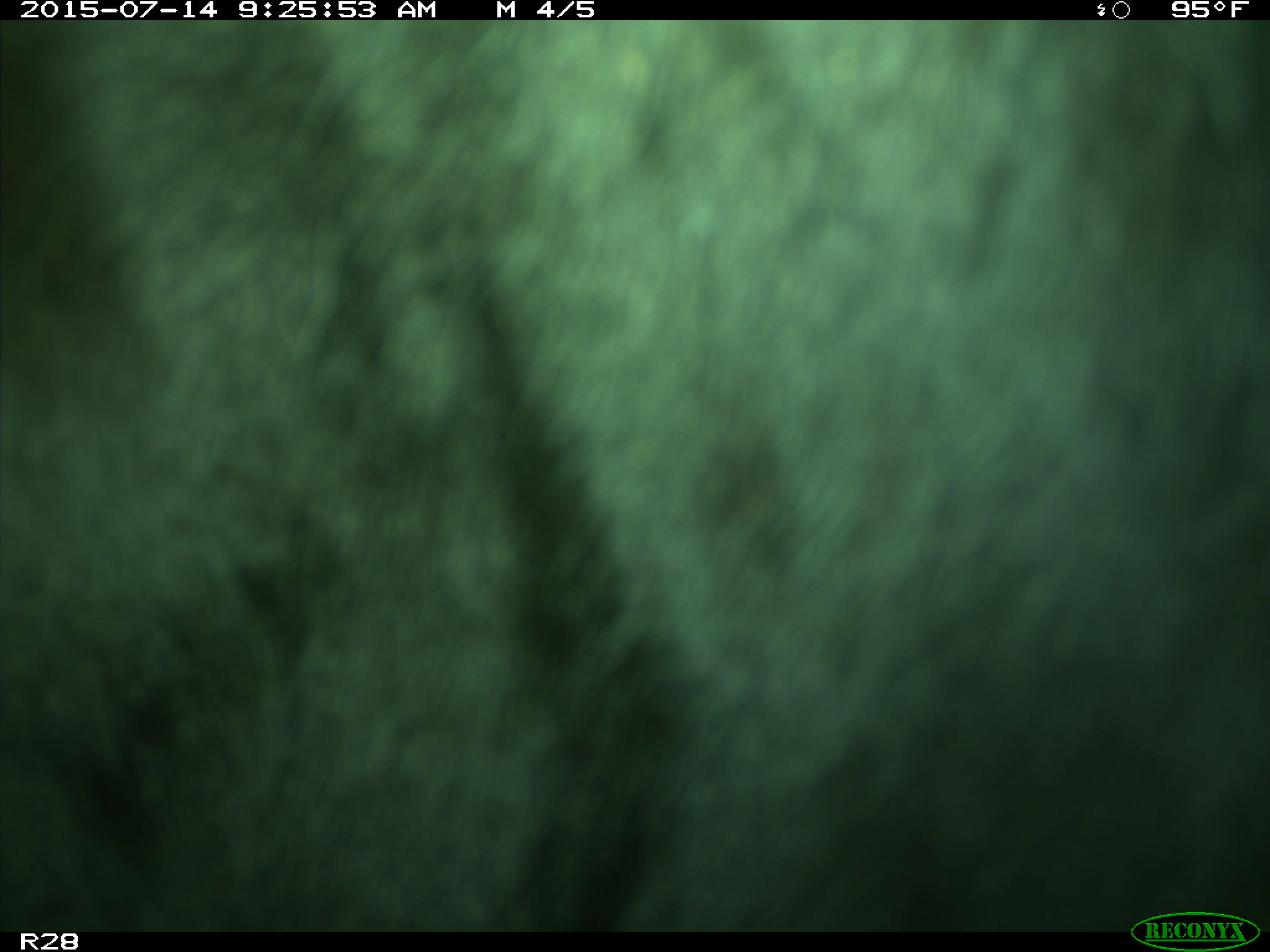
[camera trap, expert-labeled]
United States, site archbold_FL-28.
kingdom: Animalia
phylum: Chordata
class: Mammalia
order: Artiodactyla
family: Bovidae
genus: Bos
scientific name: Bos taurus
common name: domestic cow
Bos taurus (domestic cow).